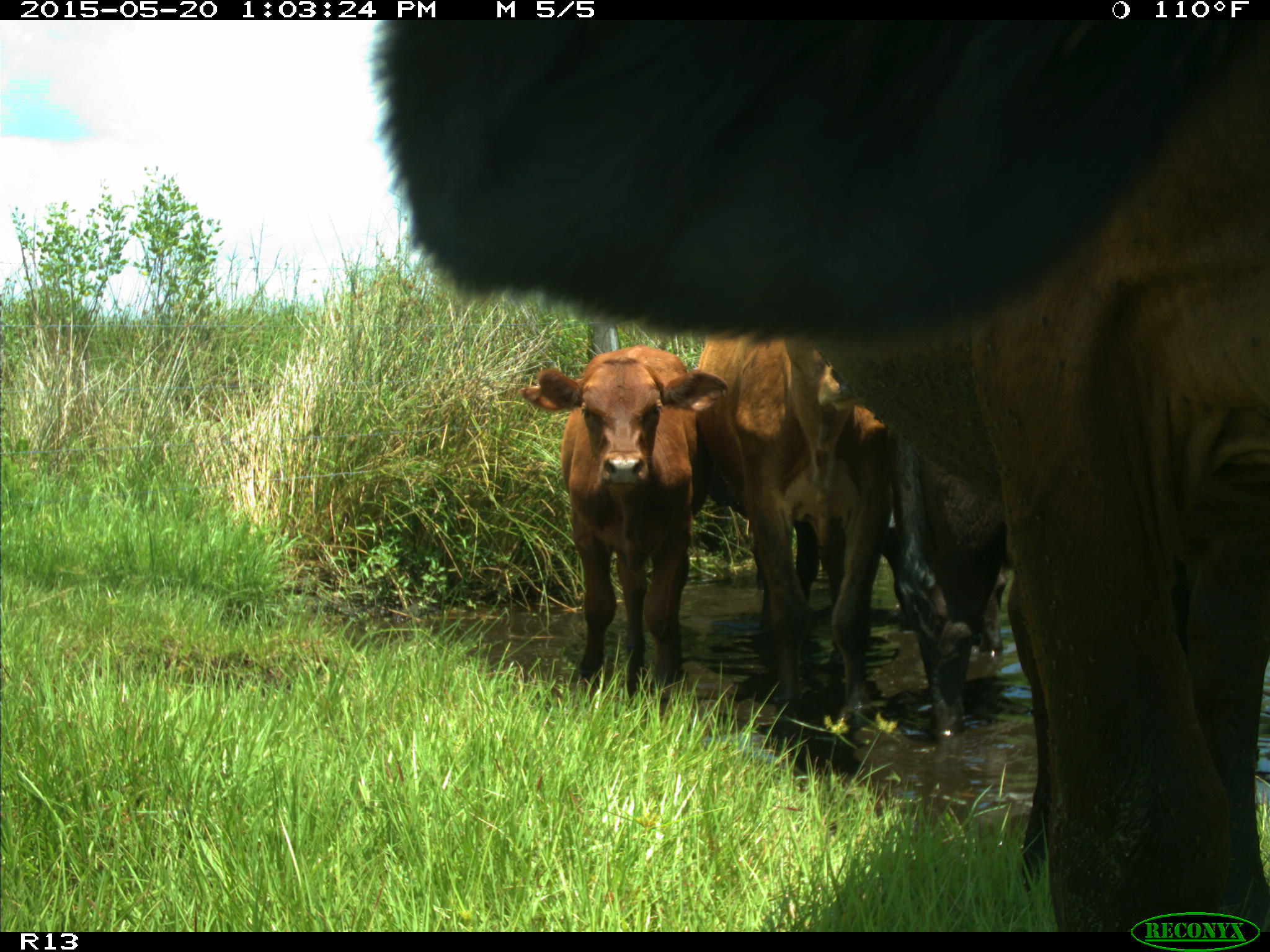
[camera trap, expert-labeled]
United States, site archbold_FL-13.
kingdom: Animalia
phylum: Chordata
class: Mammalia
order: Artiodactyla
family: Bovidae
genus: Bos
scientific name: Bos taurus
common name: domestic cow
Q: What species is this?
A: Bos taurus (domestic cow).